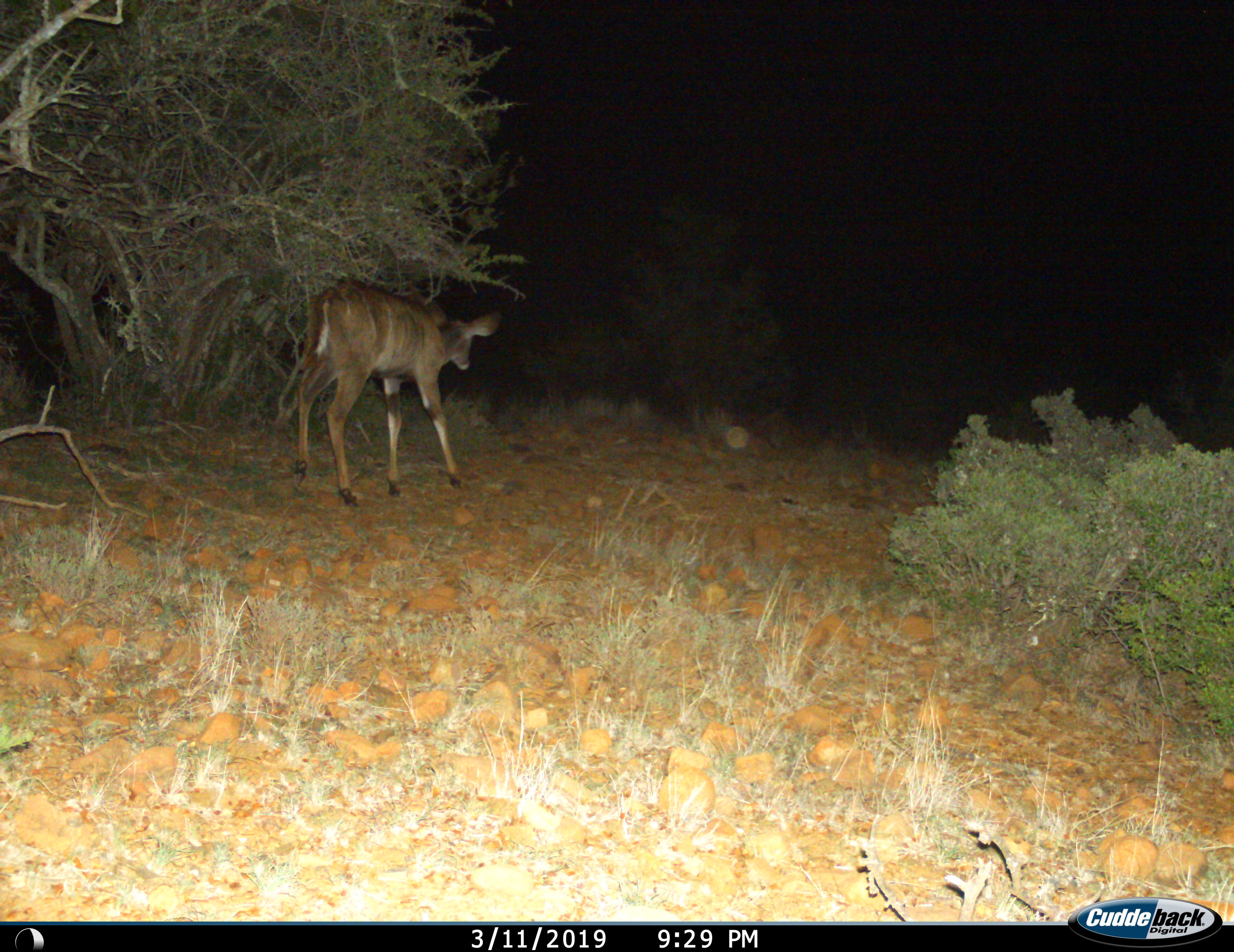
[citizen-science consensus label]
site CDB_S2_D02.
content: unidentified animal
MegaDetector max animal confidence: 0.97